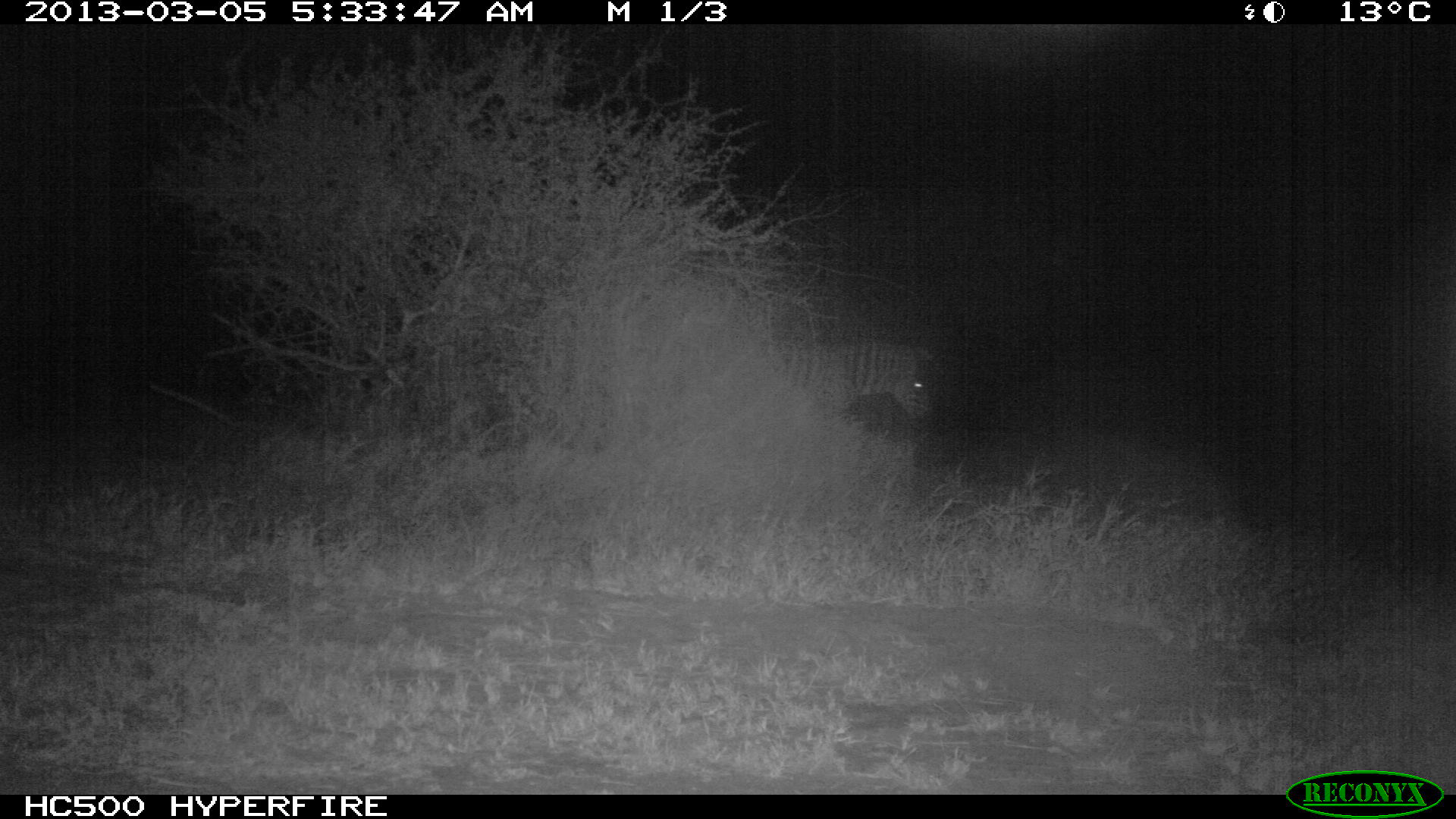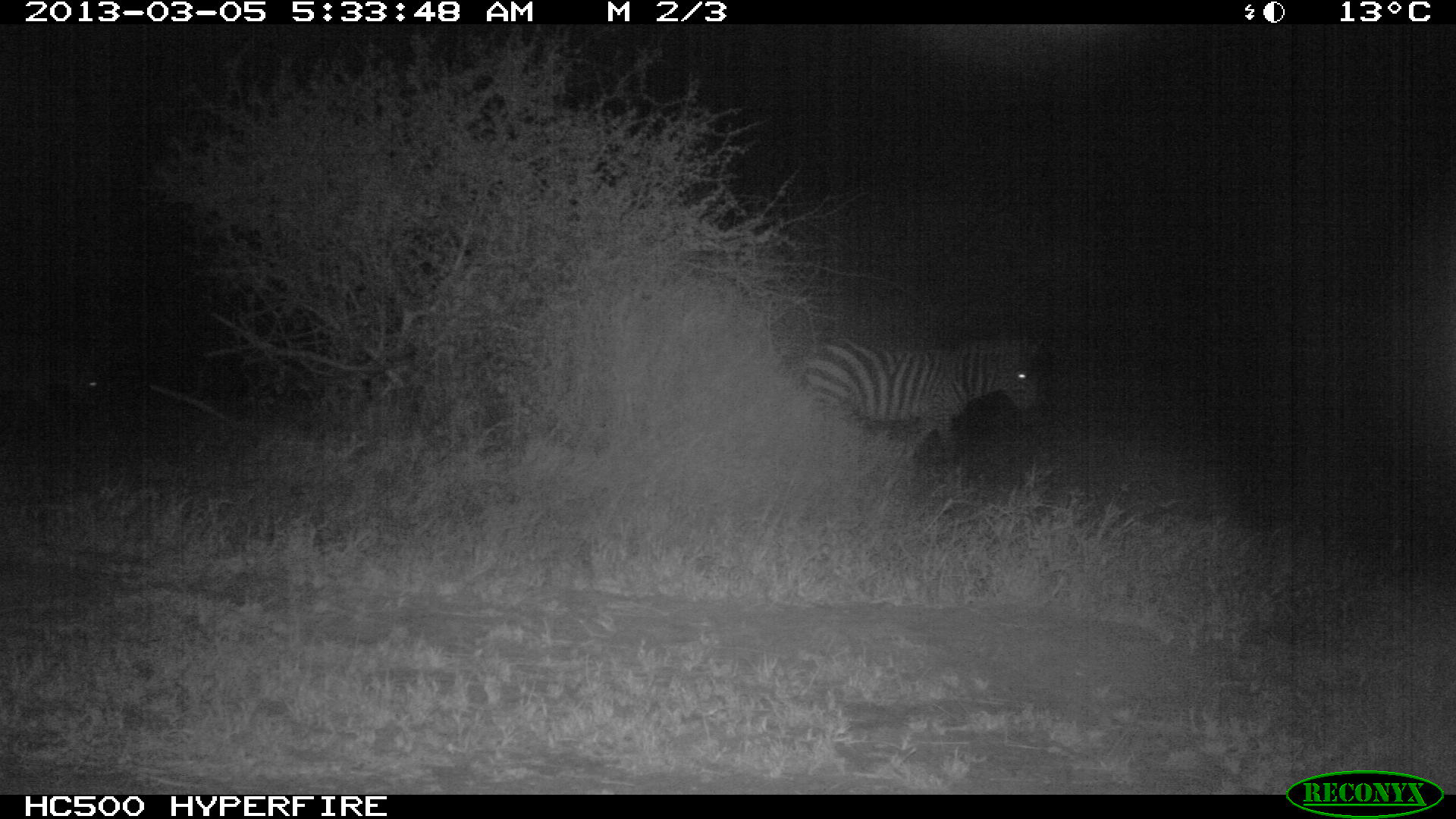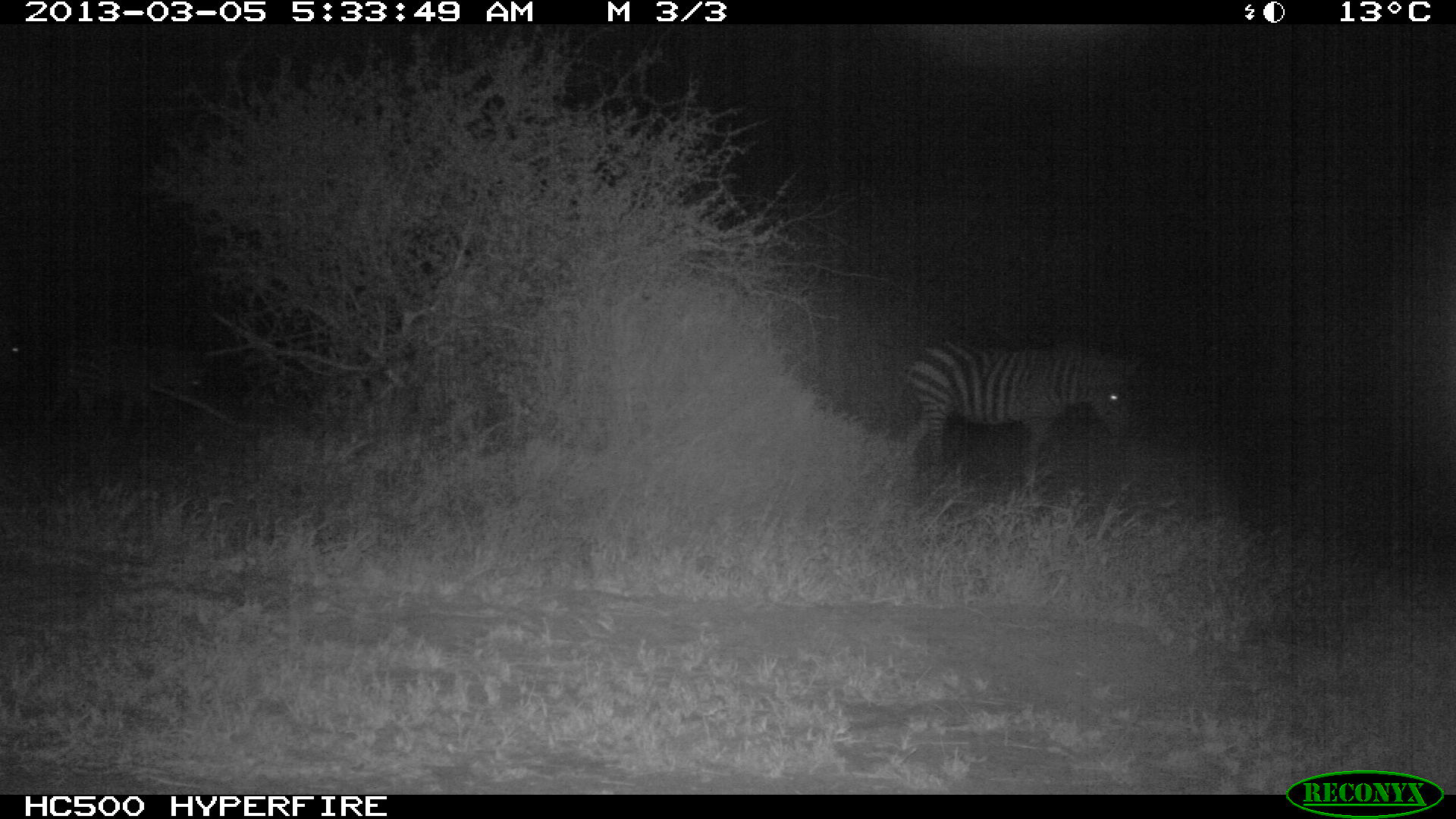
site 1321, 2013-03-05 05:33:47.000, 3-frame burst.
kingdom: Animalia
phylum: Chordata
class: Mammalia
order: Perissodactyla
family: Equidae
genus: Equus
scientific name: Equus quagga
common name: plains zebra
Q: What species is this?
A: Equus quagga (plains zebra).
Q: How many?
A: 1.